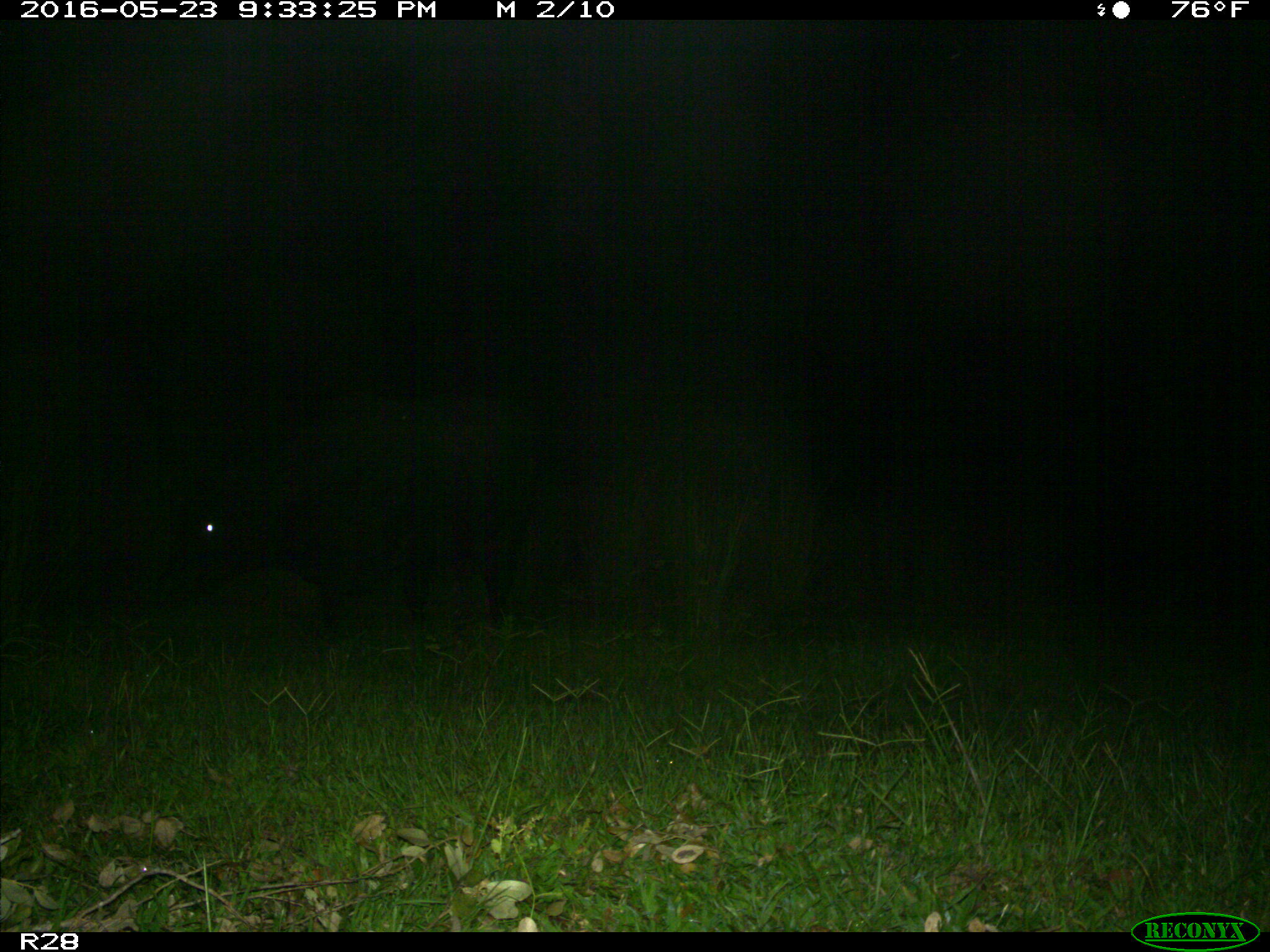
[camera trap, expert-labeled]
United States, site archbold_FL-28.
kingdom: Animalia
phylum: Chordata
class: Mammalia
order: Artiodactyla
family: Bovidae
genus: Bos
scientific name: Bos taurus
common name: domestic cow